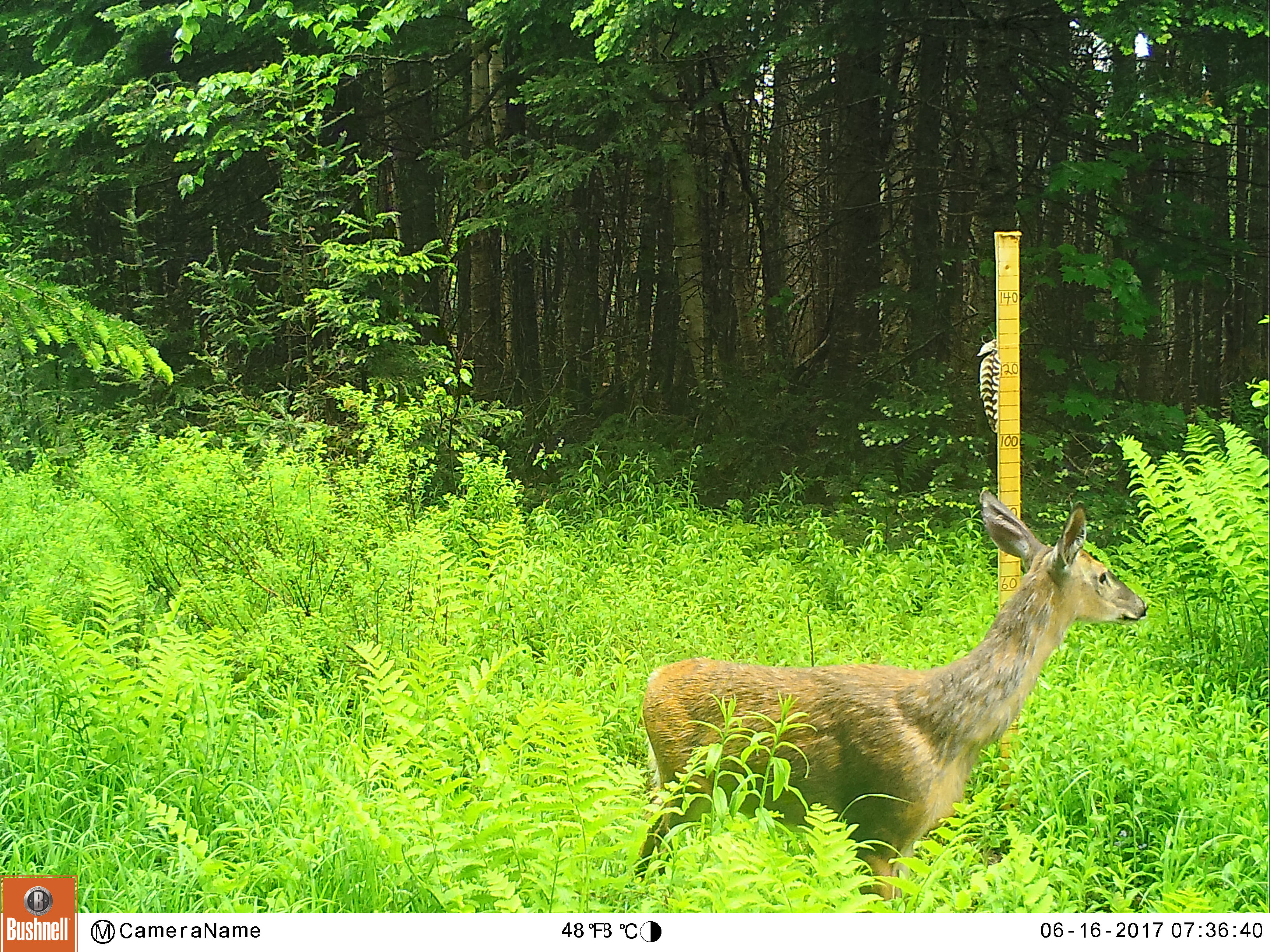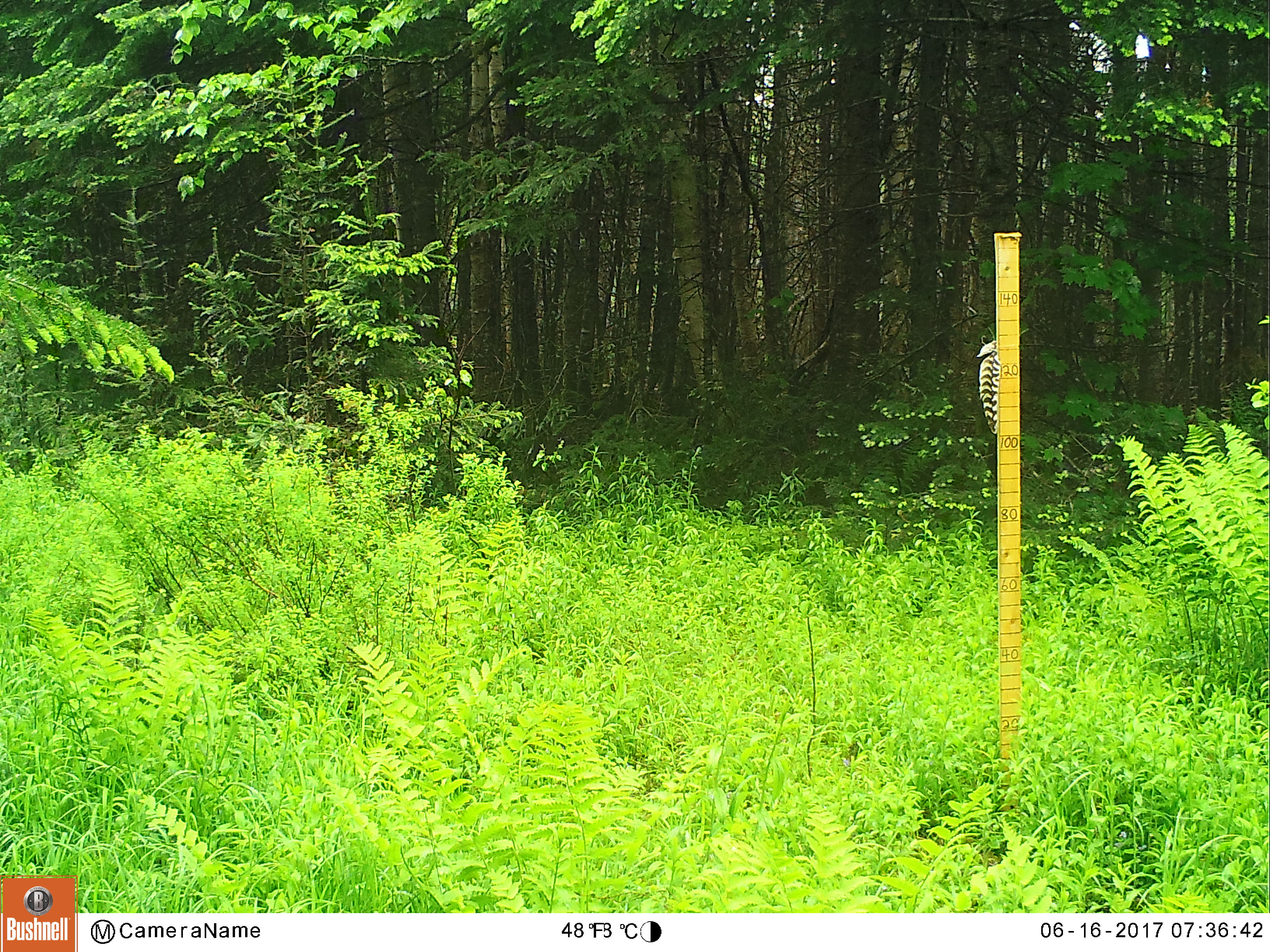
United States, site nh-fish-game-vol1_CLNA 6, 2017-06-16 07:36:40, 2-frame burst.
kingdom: Animalia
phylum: Chordata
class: Mammalia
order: Artiodactyla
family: Cervidae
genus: Odocoileus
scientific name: Odocoileus virginianus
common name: white-tailed deer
White-tailed deer (Odocoileus virginianus).